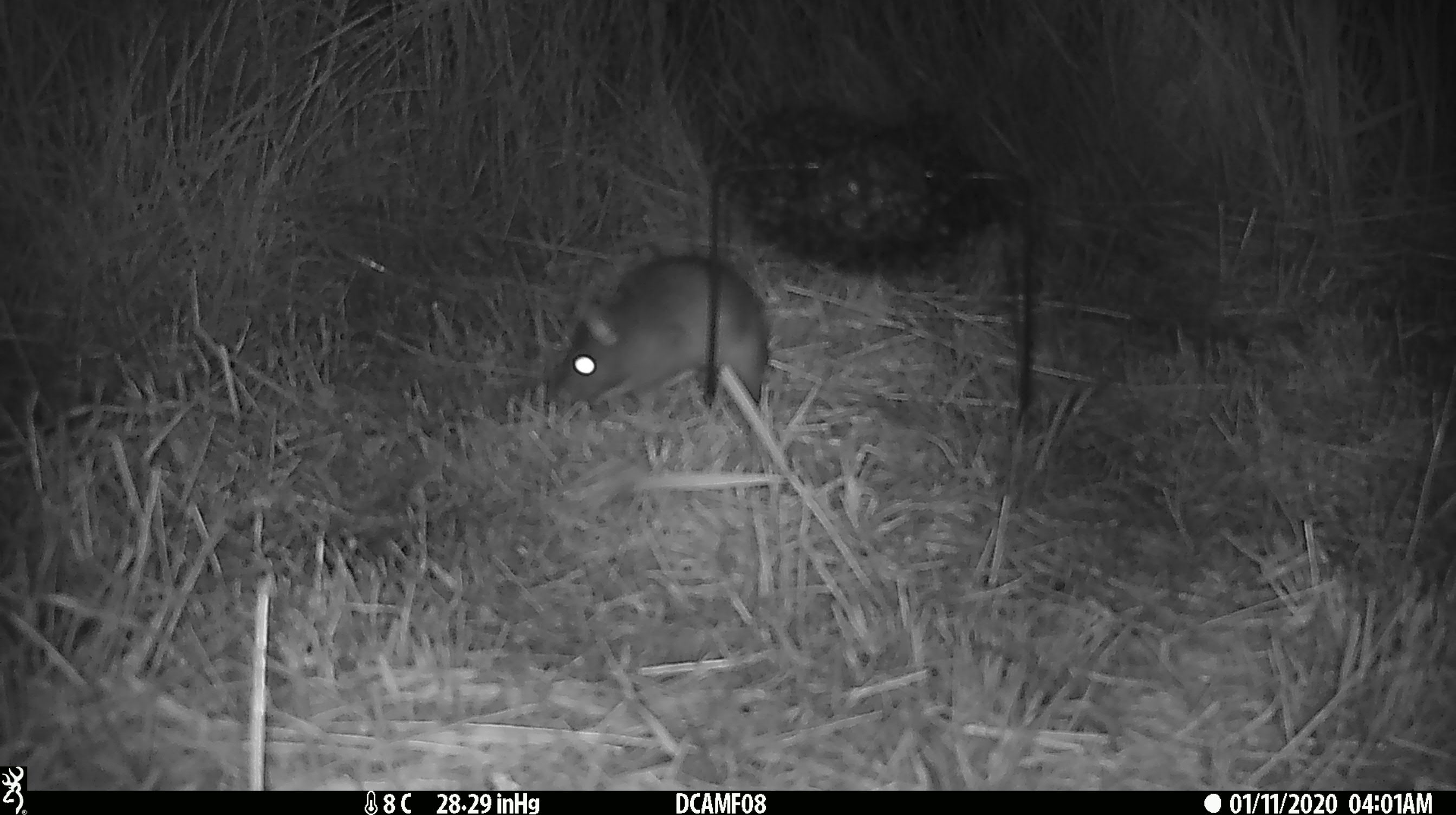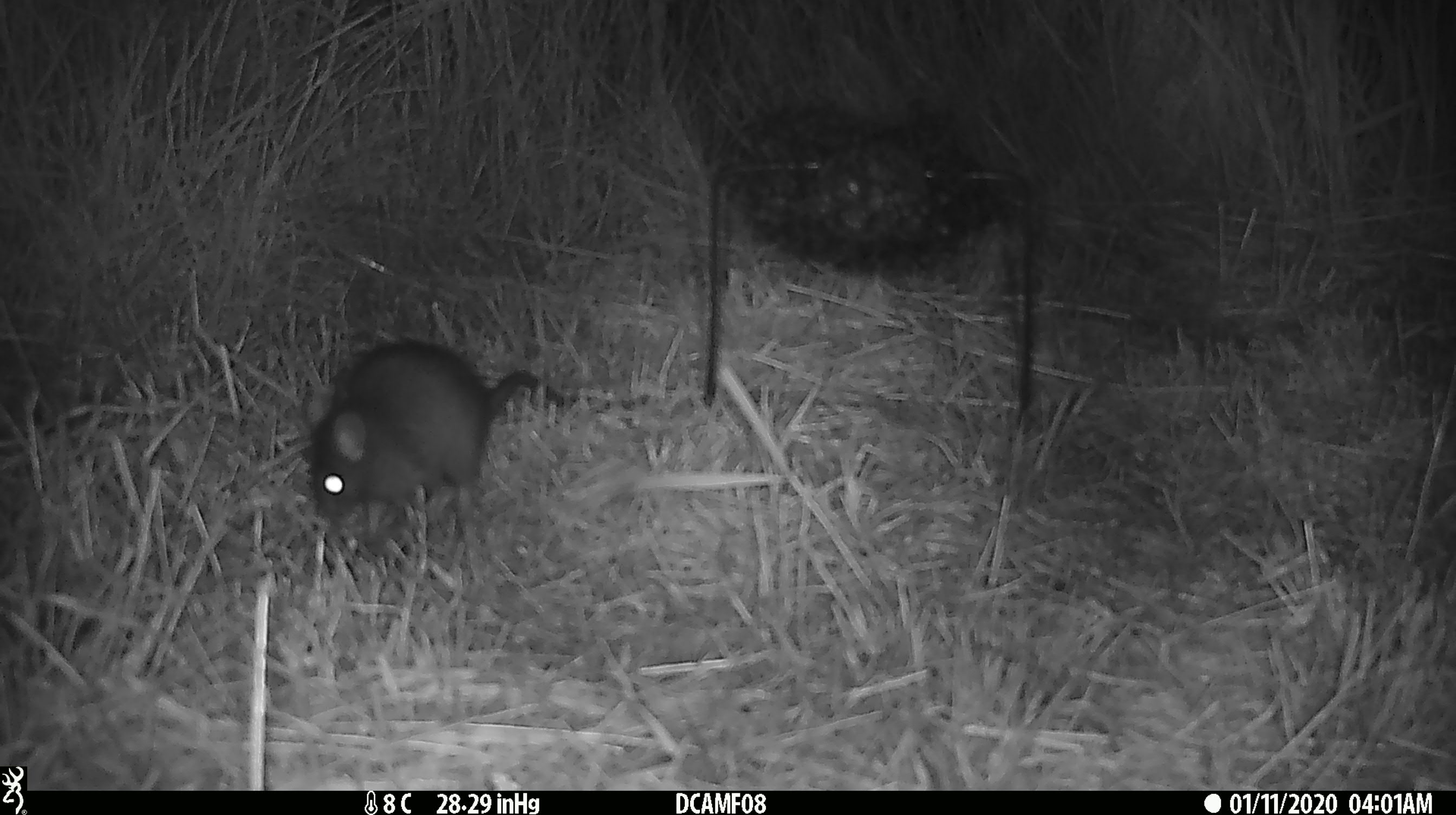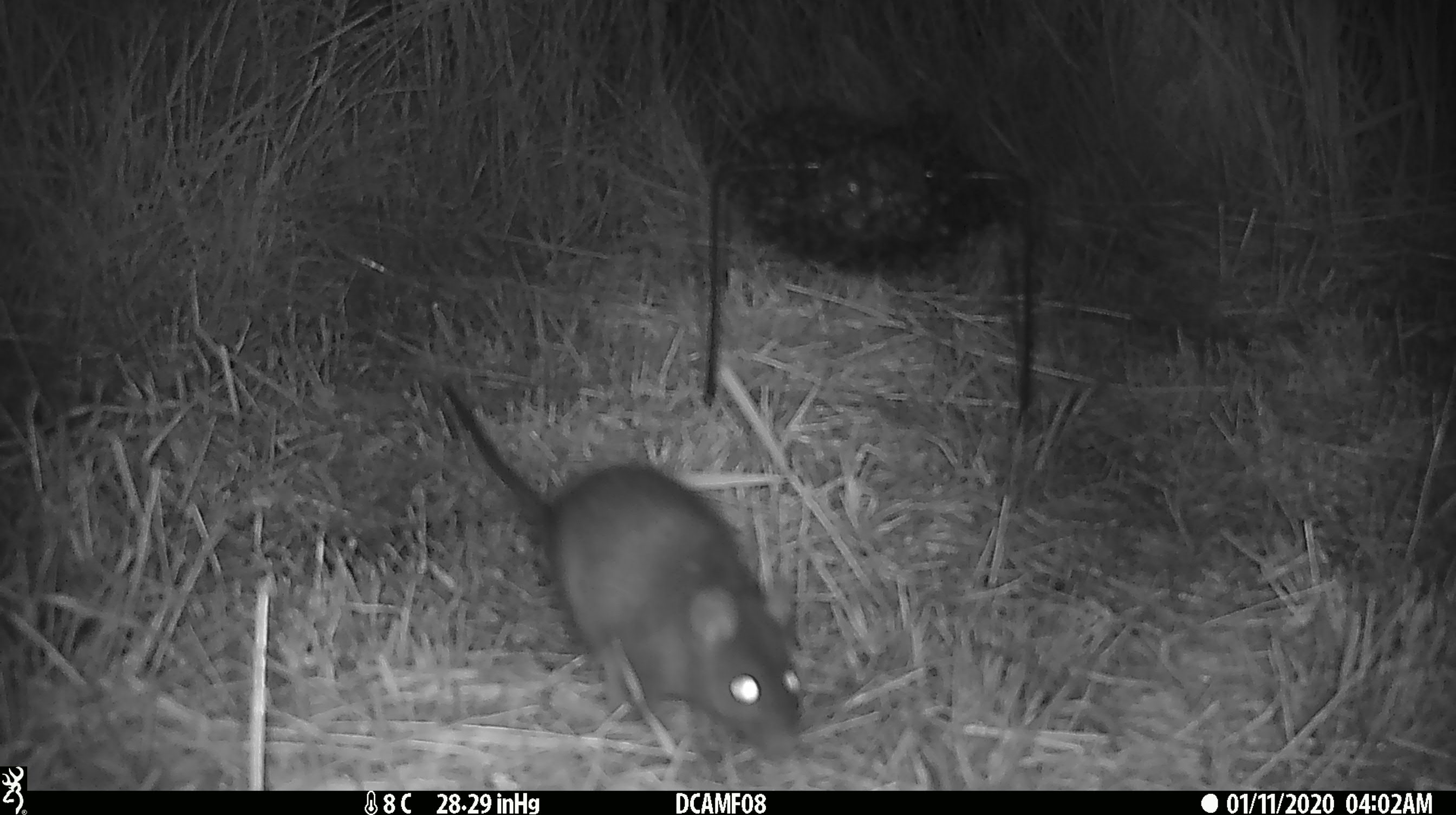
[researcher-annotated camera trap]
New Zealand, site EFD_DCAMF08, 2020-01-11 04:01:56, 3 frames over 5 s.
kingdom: Animalia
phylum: Chordata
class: Mammalia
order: Rodentia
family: Muridae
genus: Rattus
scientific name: Rattus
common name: rat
Rat (Rattus).